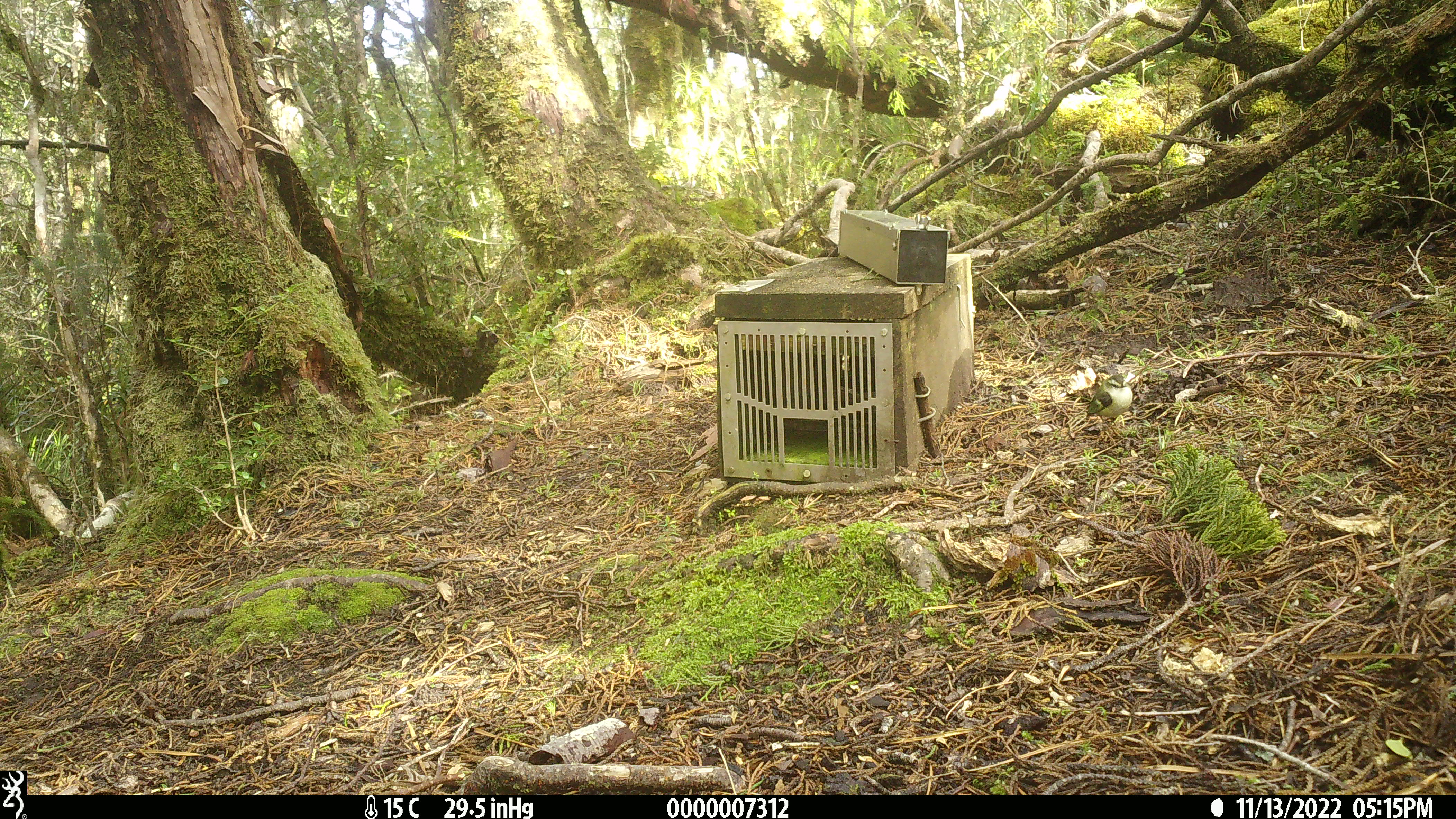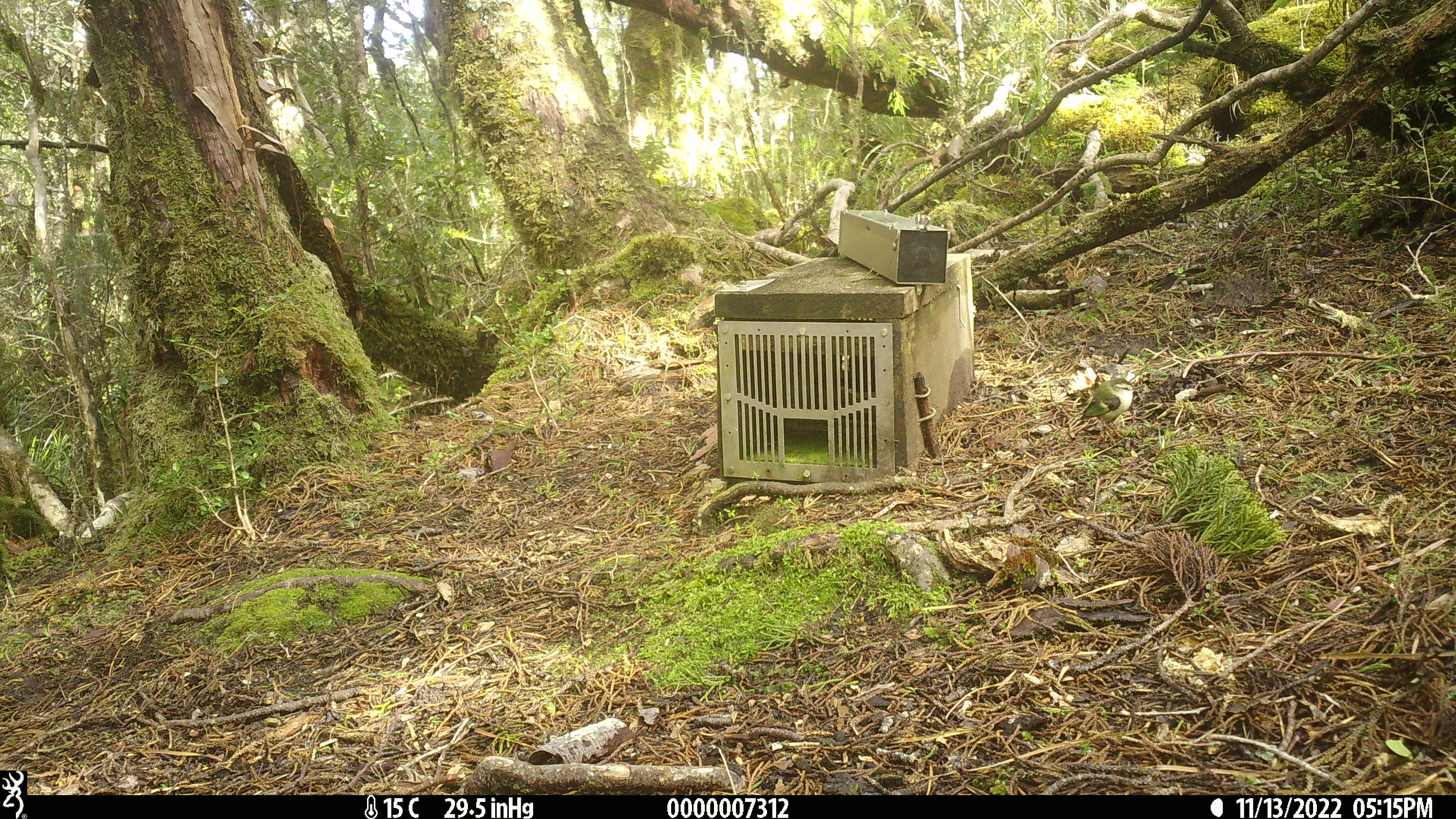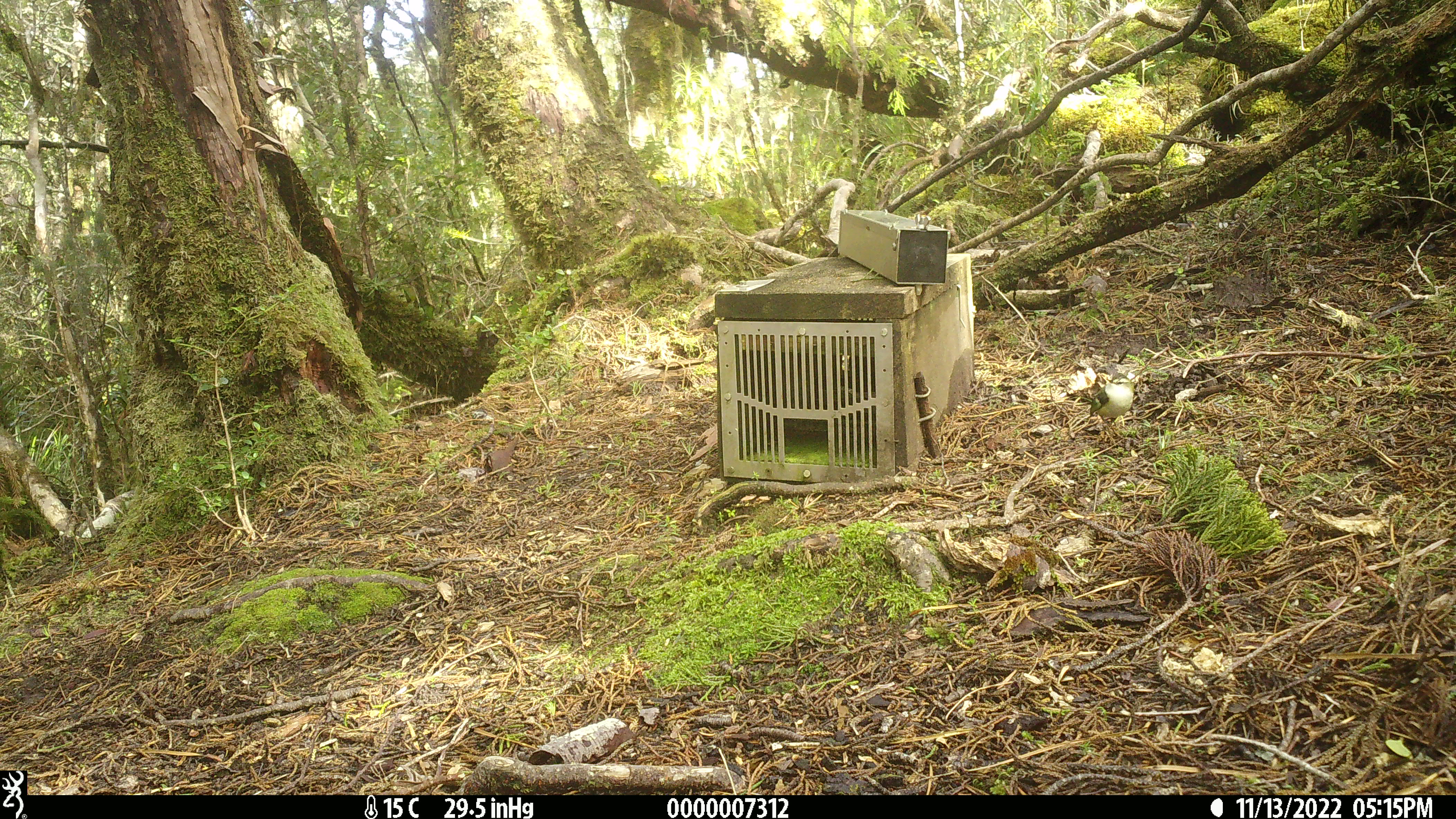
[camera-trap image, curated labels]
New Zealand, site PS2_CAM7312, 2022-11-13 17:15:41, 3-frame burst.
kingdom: Animalia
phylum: Chordata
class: Aves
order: Passeriformes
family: Acanthisittidae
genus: Acanthisitta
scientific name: Acanthisitta chloris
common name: rifleman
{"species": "rifleman (Acanthisitta chloris)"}